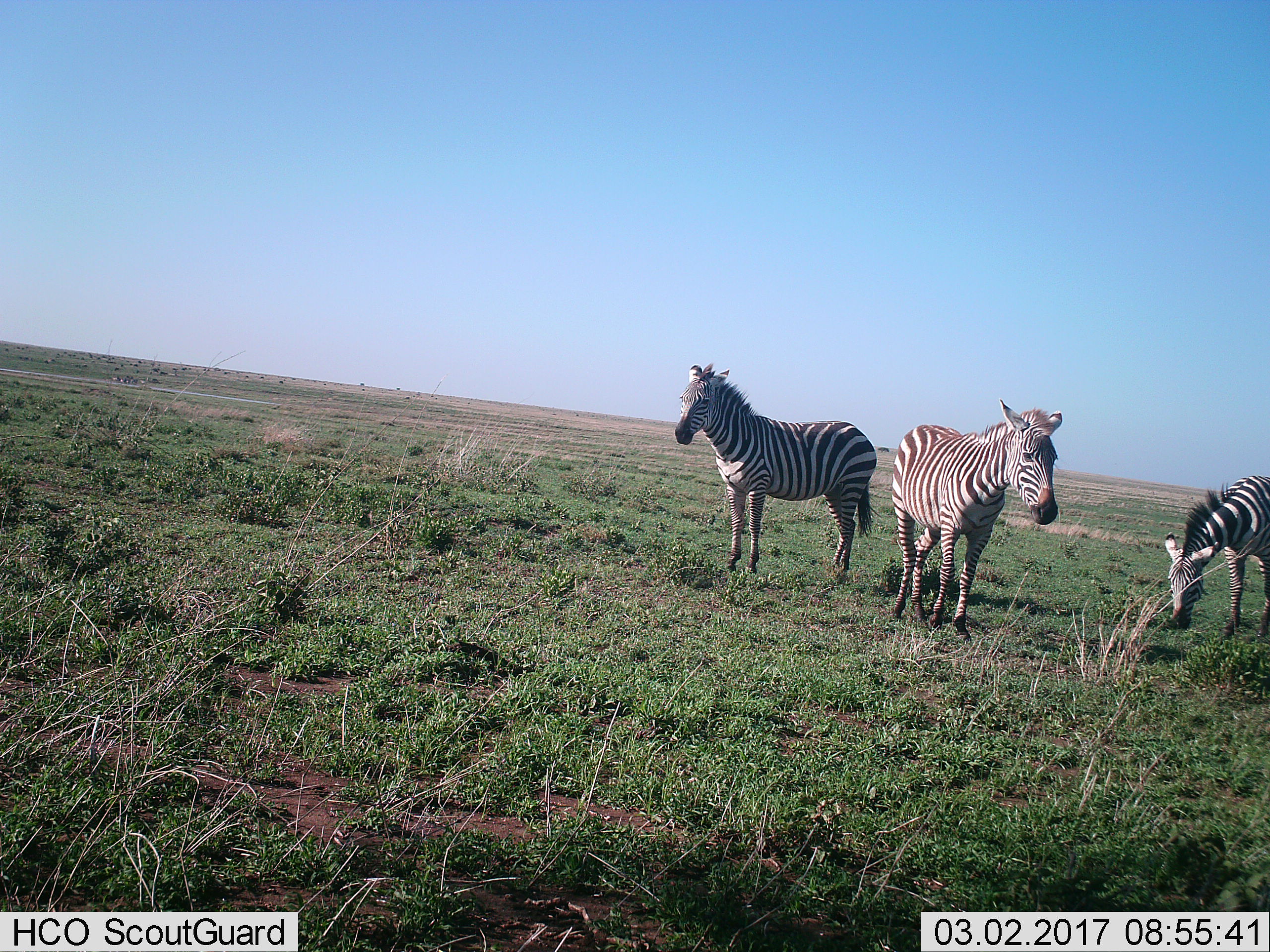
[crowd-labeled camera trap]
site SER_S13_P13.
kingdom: Animalia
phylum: Chordata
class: Mammalia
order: Perissodactyla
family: Equidae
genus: Equus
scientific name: Equus quagga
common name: plains zebra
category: zebraplains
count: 3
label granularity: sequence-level